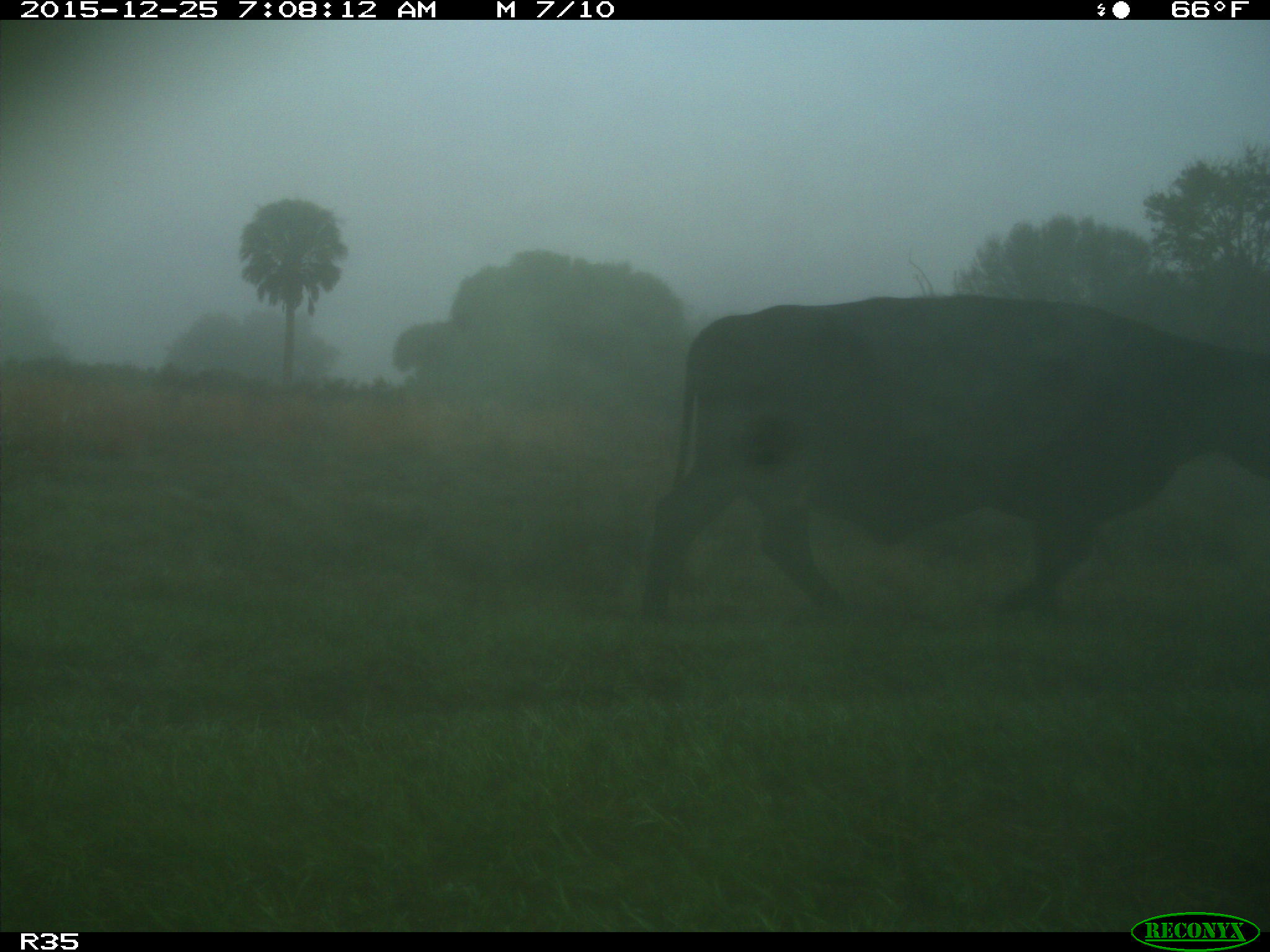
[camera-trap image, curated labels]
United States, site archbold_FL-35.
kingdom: Animalia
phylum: Chordata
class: Mammalia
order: Artiodactyla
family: Bovidae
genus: Bos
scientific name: Bos taurus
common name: domestic cow